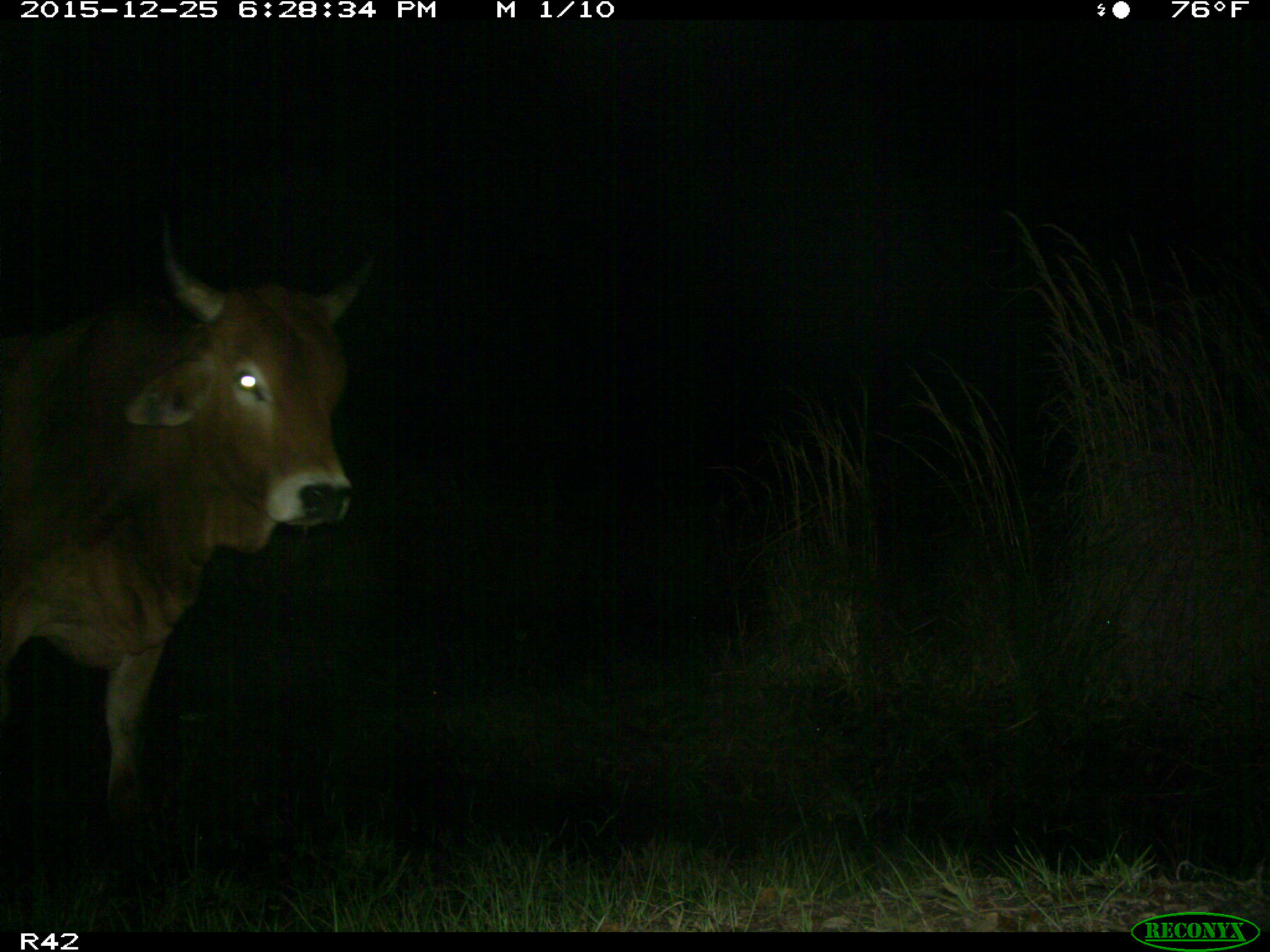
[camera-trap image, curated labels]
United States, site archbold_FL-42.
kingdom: Animalia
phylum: Chordata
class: Mammalia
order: Artiodactyla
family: Bovidae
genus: Bos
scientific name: Bos taurus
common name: domestic cow